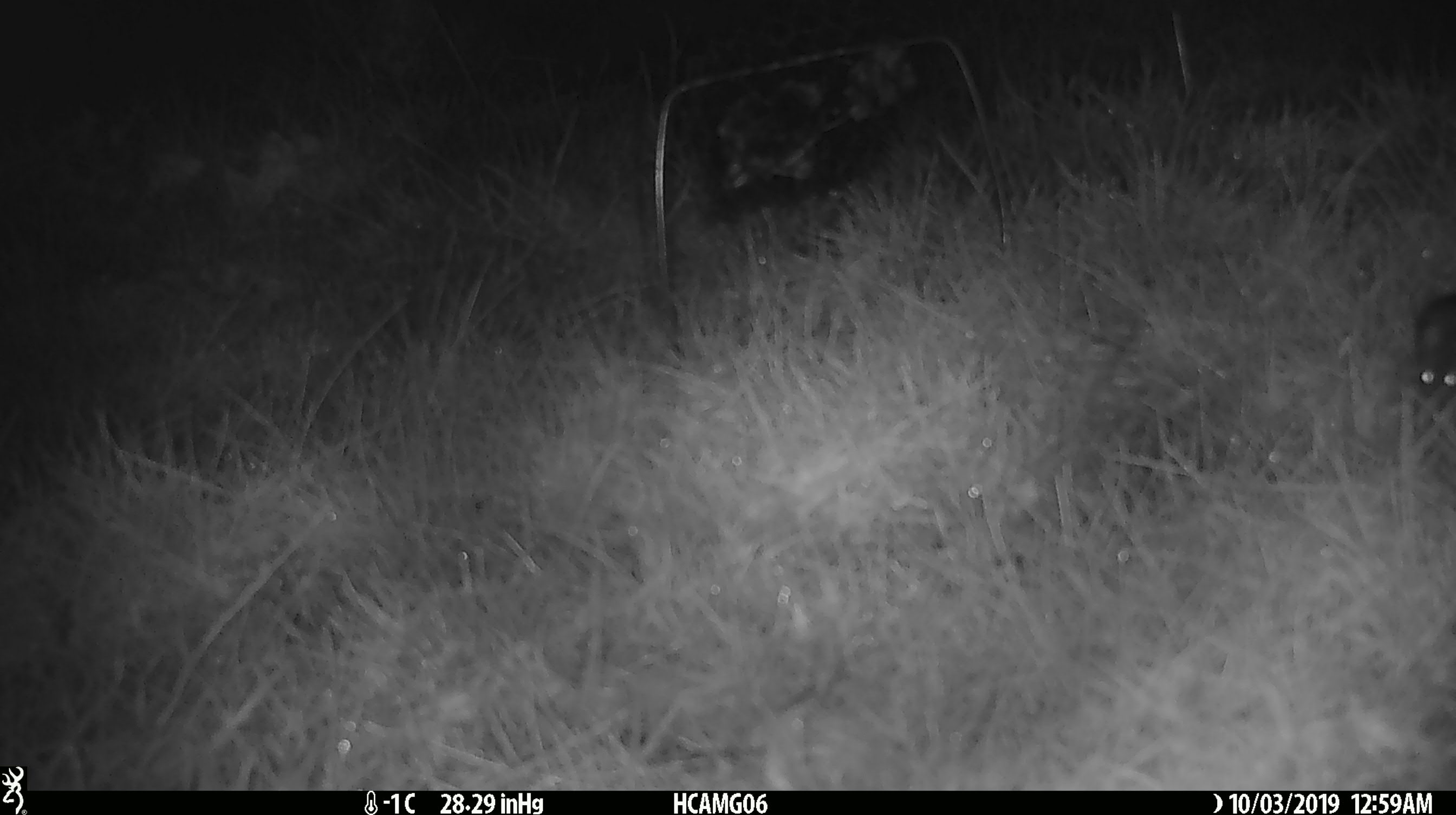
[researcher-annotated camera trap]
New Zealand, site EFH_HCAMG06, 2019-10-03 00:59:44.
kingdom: Animalia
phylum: Chordata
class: Mammalia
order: Rodentia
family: Muridae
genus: Mus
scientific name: Mus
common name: mouse